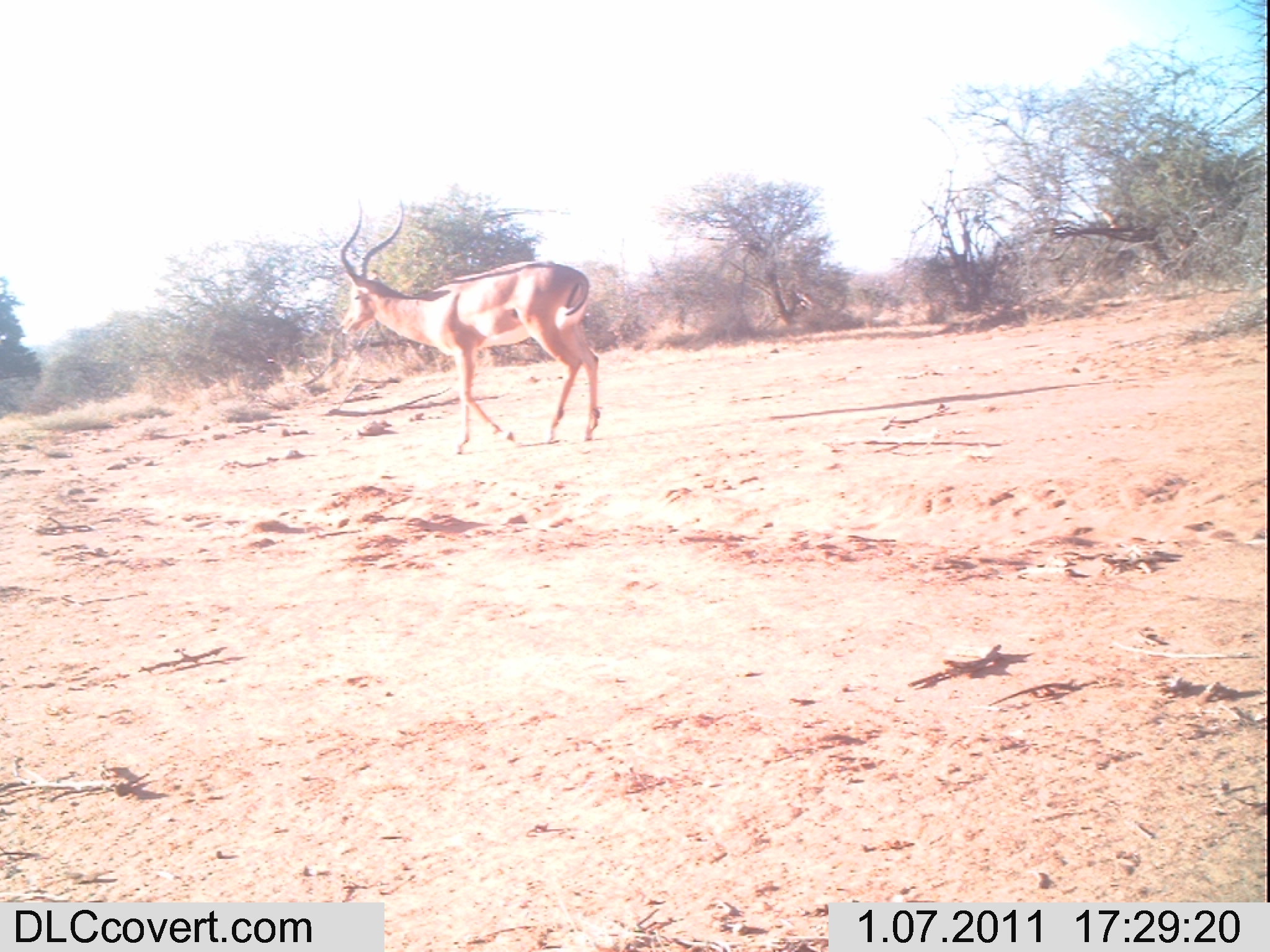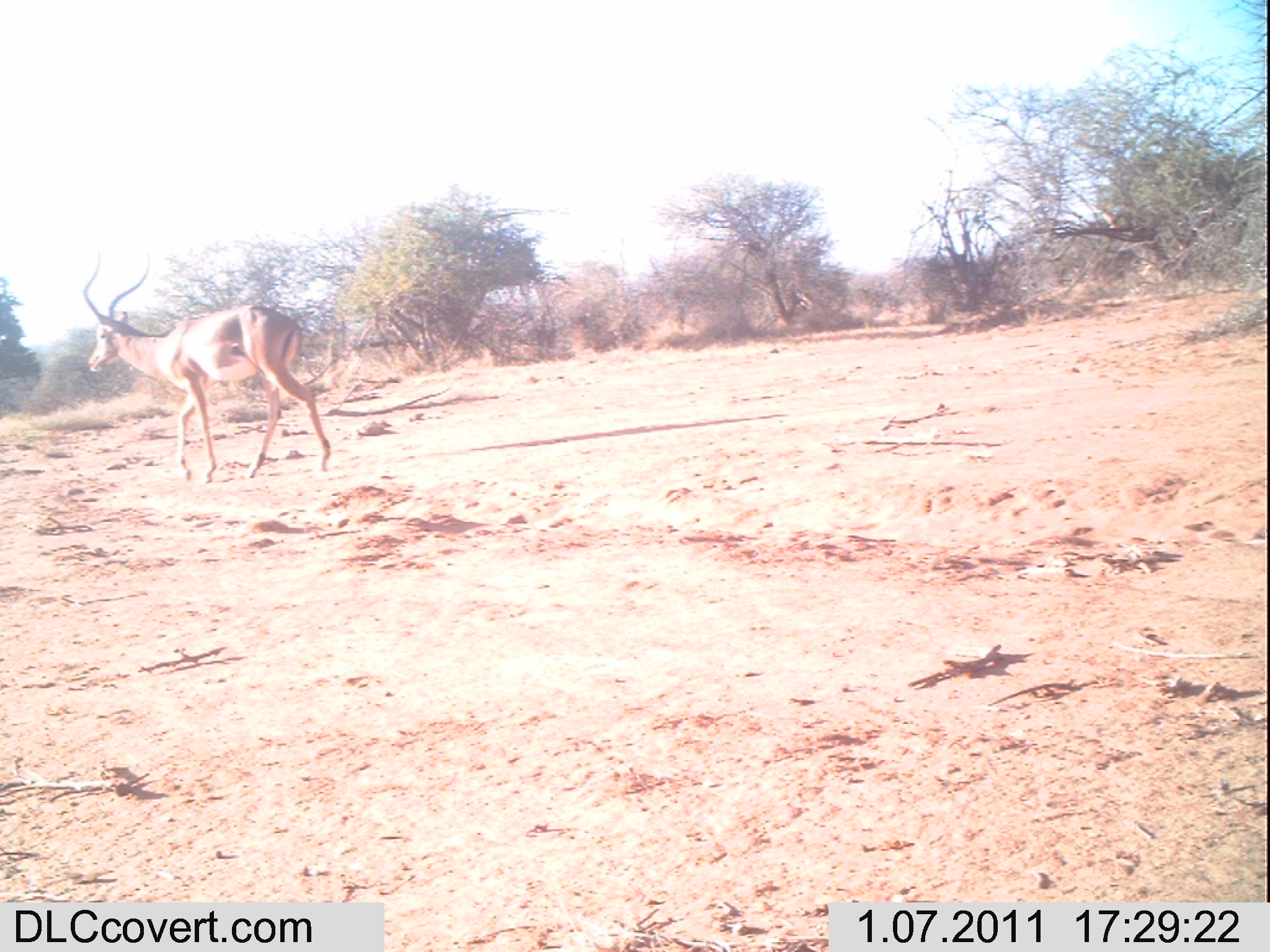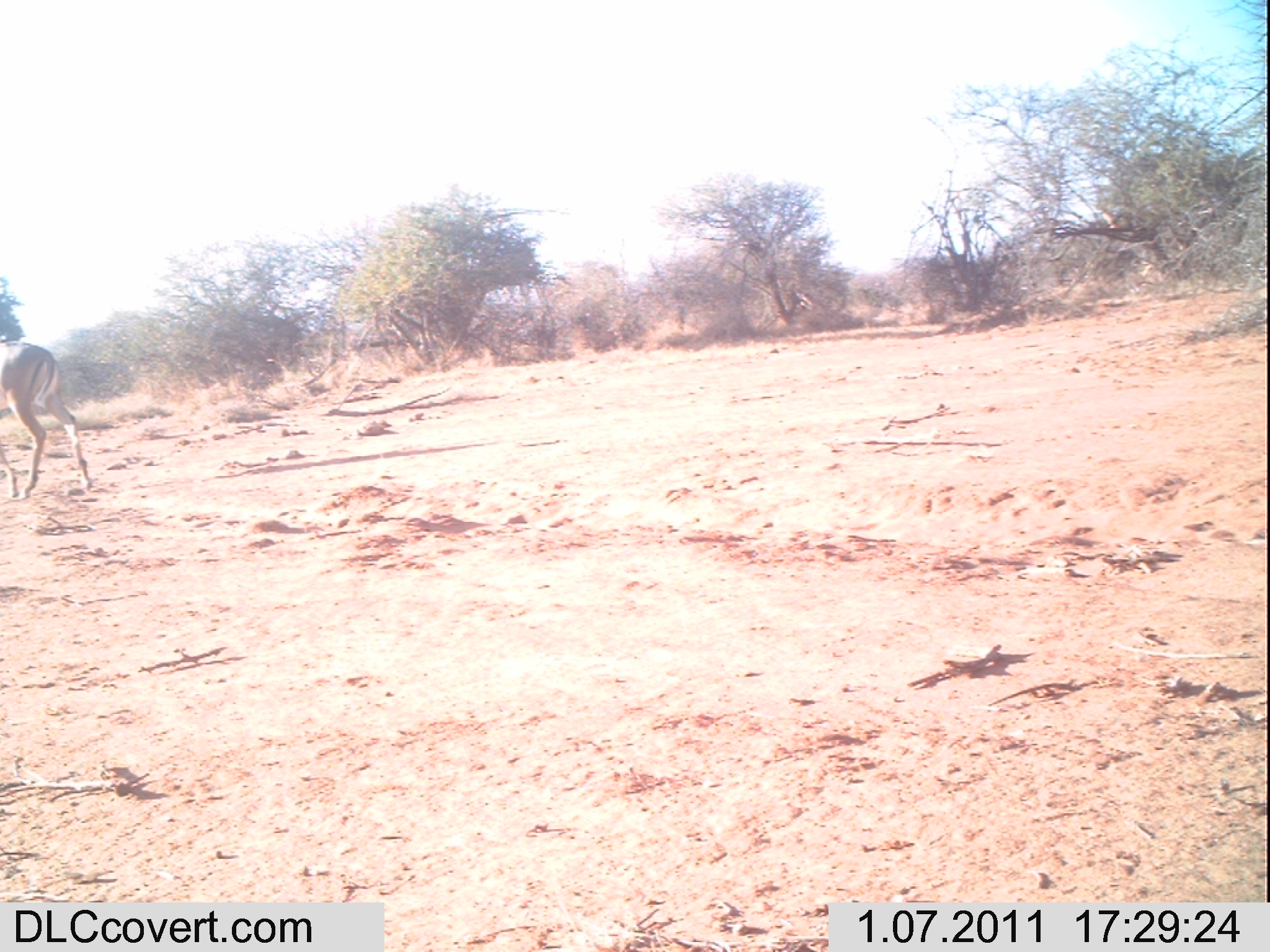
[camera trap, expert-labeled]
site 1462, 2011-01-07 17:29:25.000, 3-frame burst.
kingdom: Animalia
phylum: Chordata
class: Mammalia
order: Artiodactyla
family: Bovidae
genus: Aepyceros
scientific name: Aepyceros melampus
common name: impala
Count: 1.